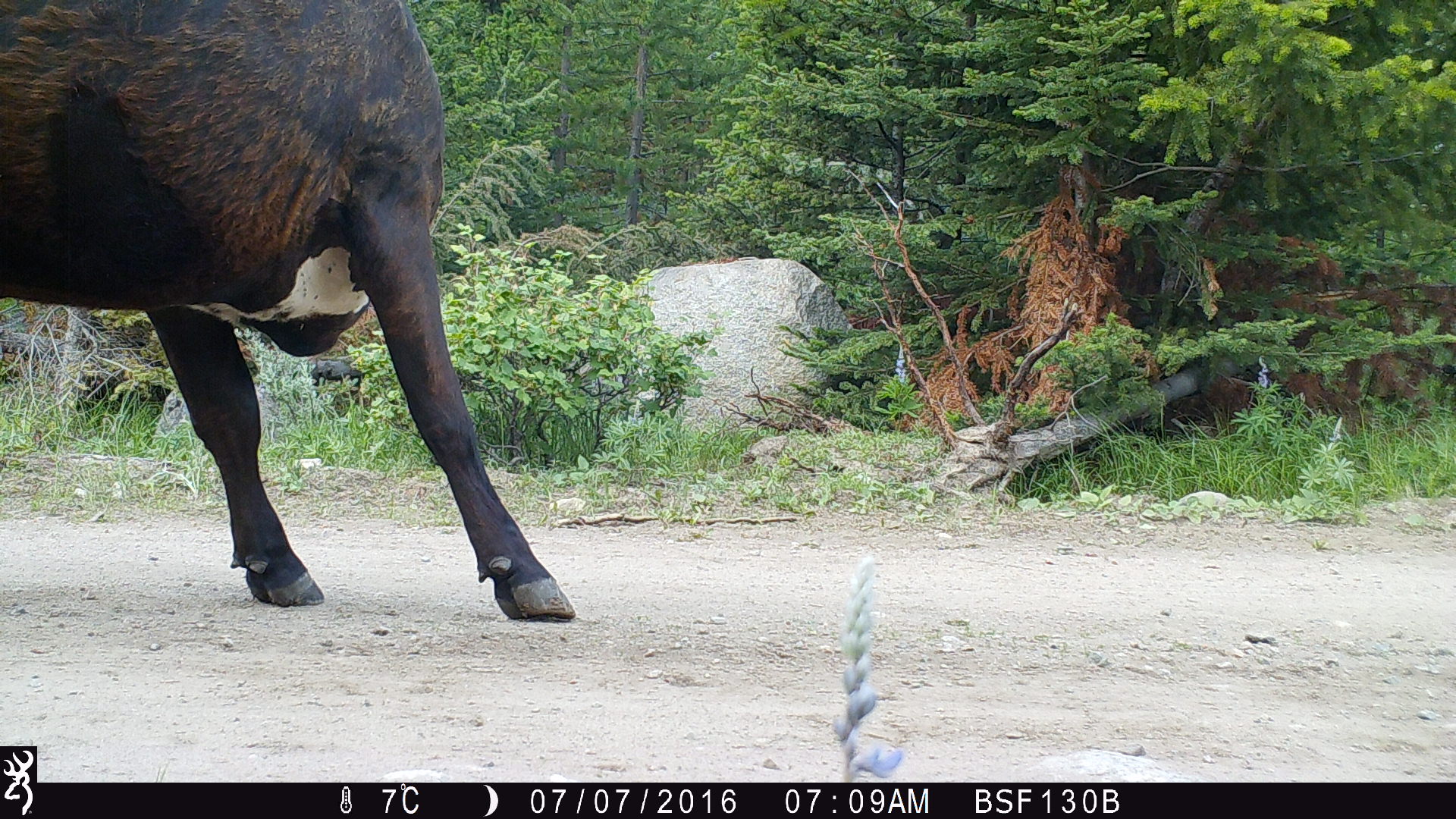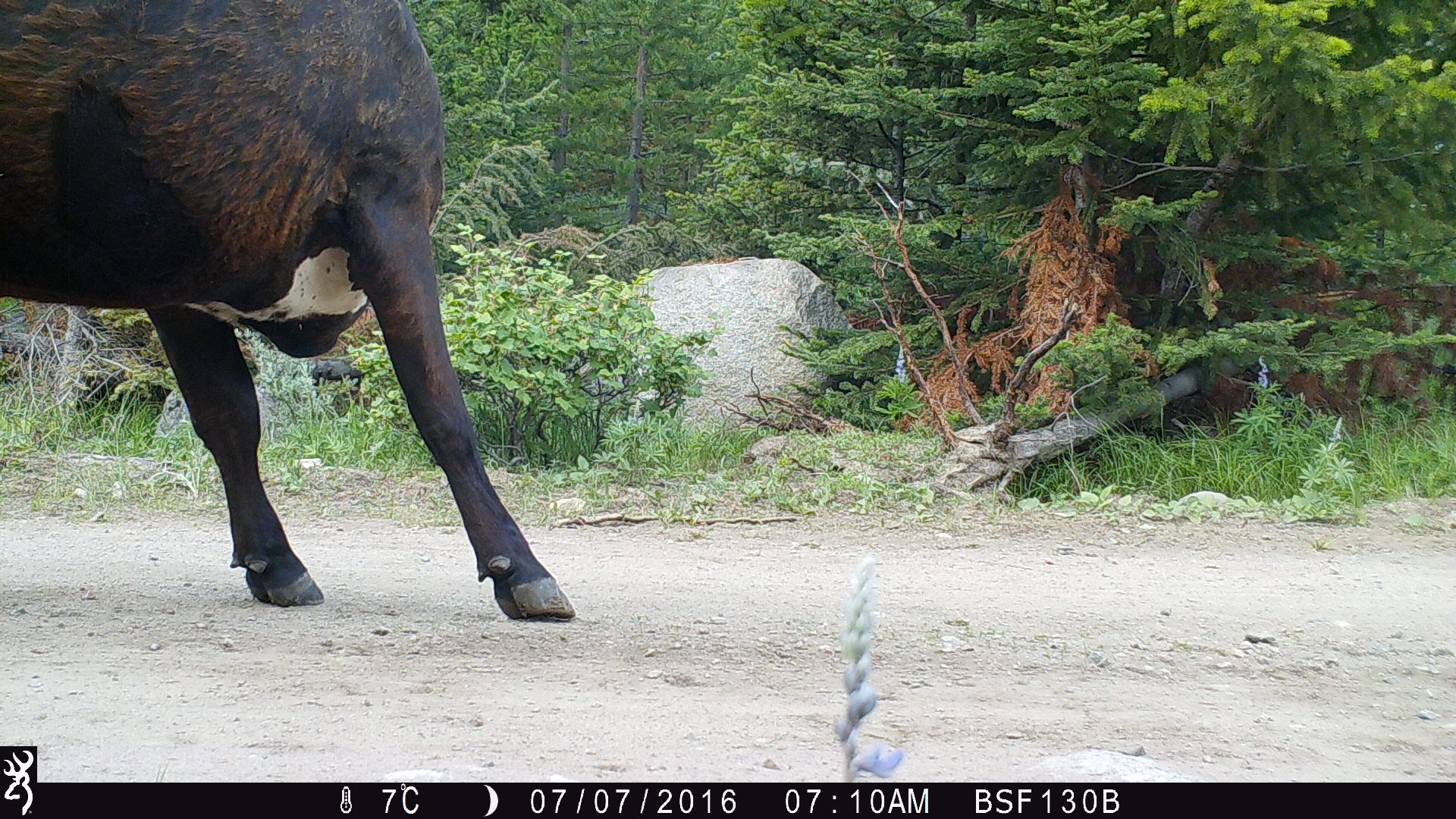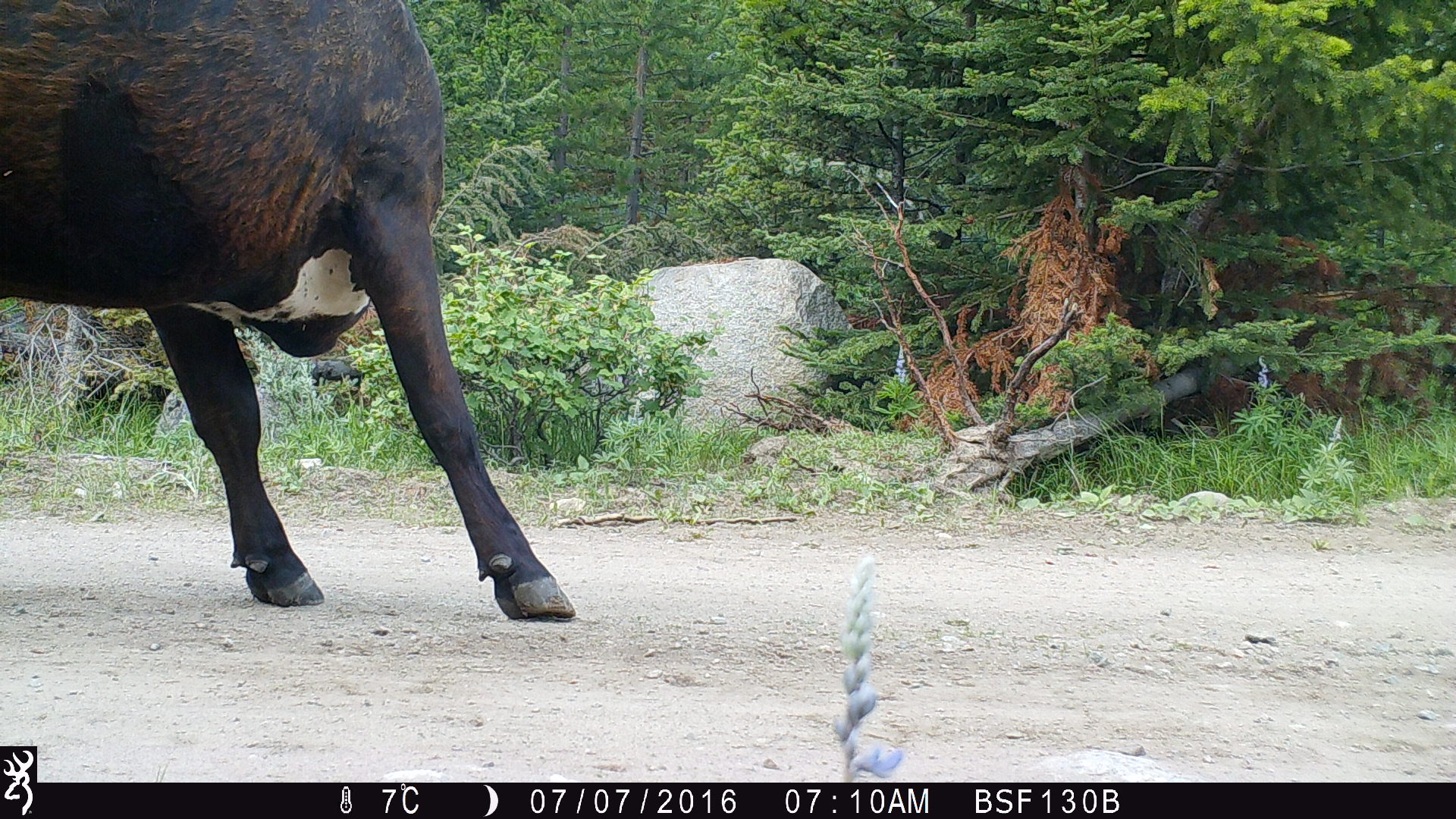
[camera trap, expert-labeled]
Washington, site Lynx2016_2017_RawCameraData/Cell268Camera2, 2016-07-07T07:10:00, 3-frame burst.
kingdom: Animalia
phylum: Chordata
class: Mammalia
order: Artiodactyla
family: Bovidae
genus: Bos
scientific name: Bos taurus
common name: domestic cattle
Domestic cattle (Bos taurus). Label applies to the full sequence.